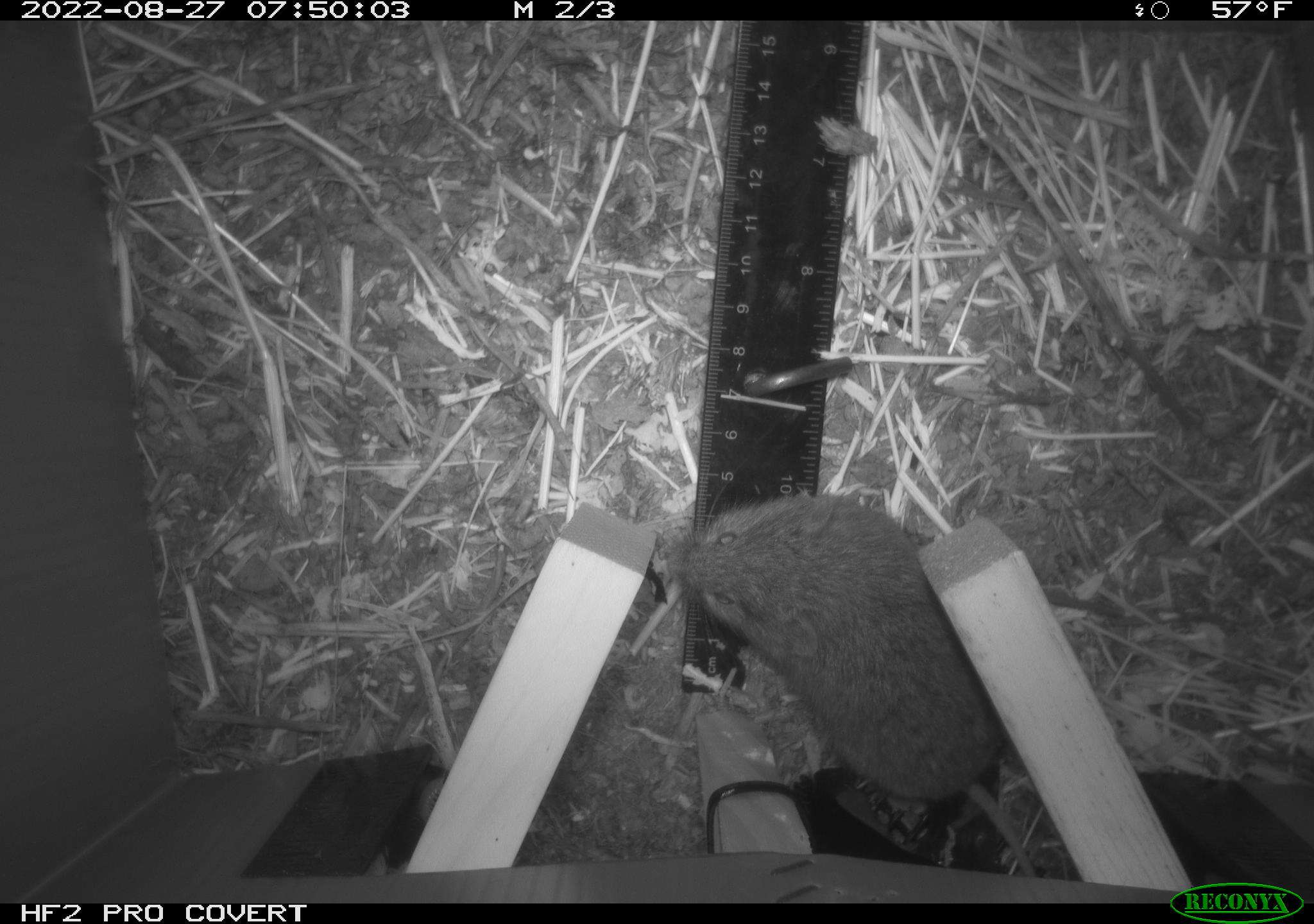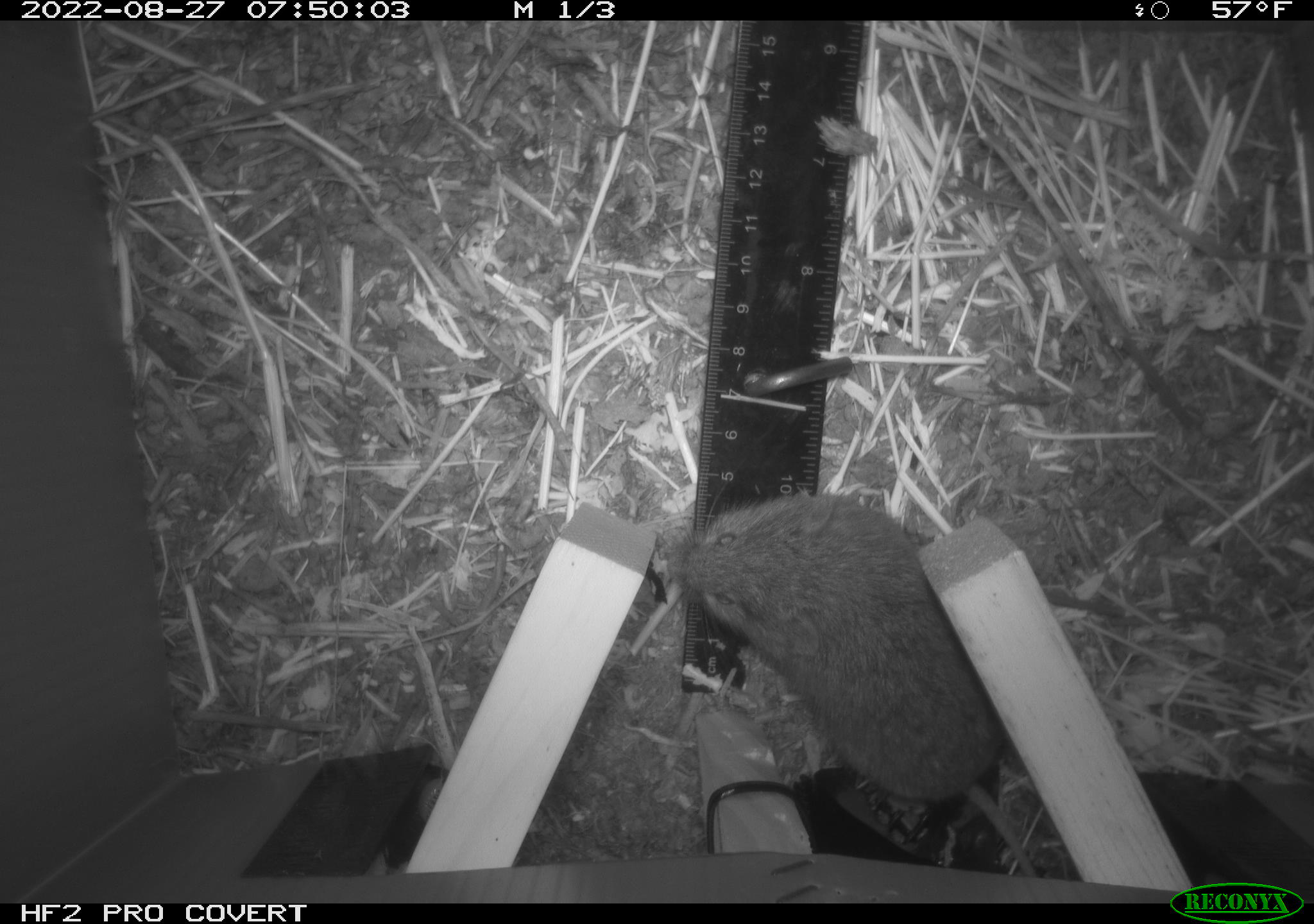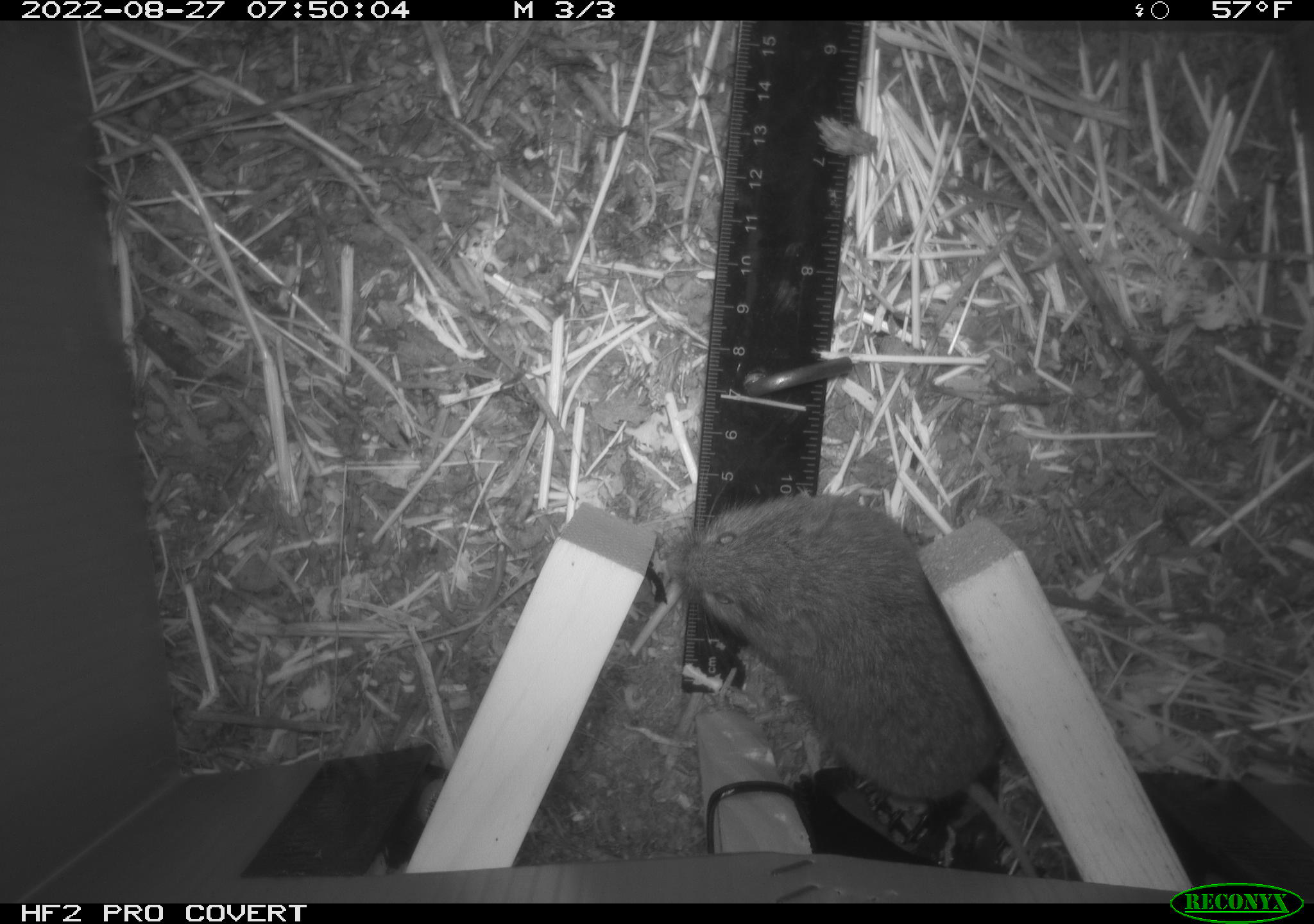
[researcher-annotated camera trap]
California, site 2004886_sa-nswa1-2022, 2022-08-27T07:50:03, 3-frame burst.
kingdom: Animalia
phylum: Chordata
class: Mammalia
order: Rodentia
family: Cricetidae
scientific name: Cricetidae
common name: hamsters, voles, lemmings, and allies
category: cricetidae family